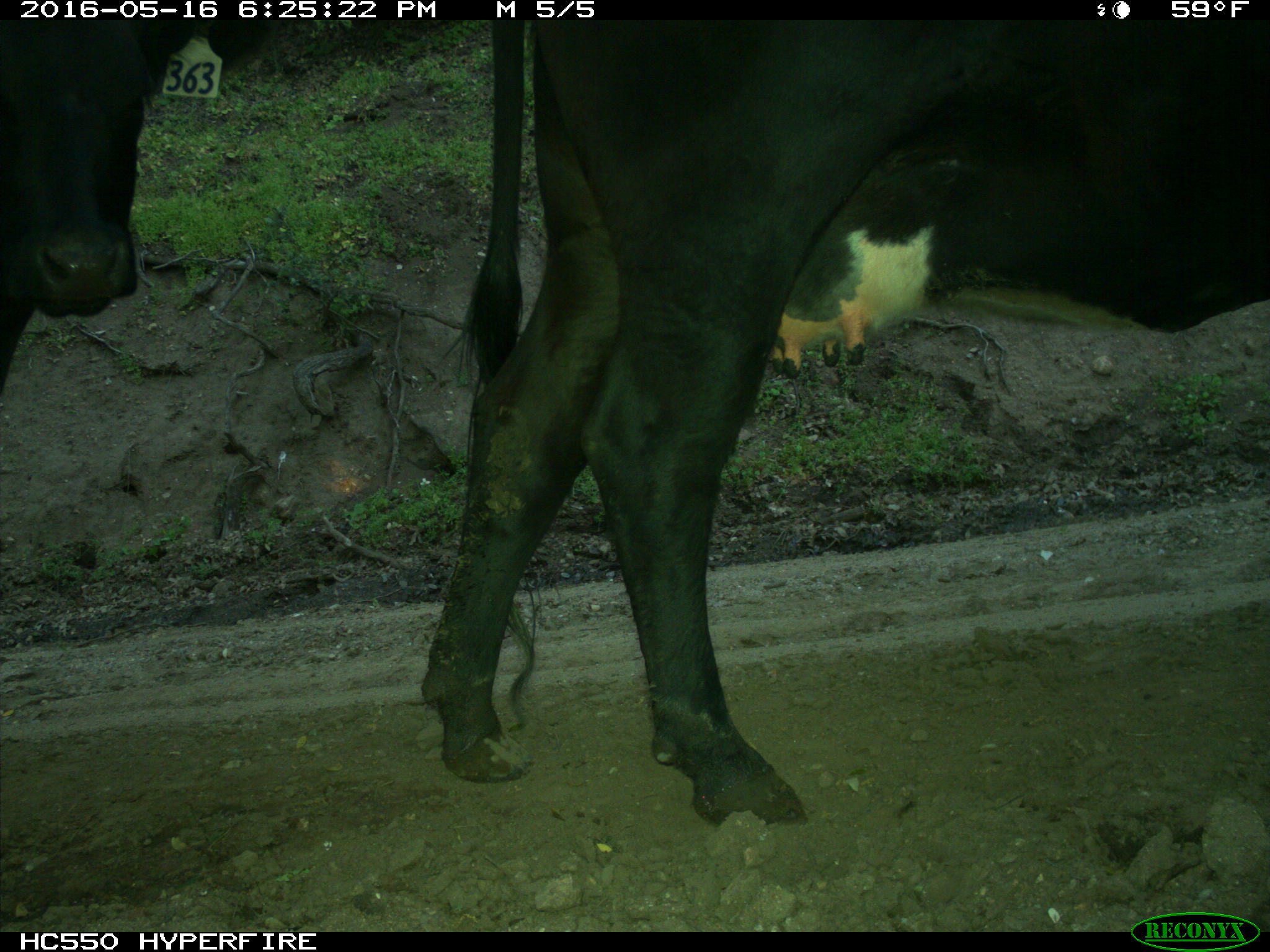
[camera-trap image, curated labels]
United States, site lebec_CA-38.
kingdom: Animalia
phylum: Chordata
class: Mammalia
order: Artiodactyla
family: Bovidae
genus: Bos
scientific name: Bos taurus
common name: domestic cow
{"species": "Bos taurus (domestic cow)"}